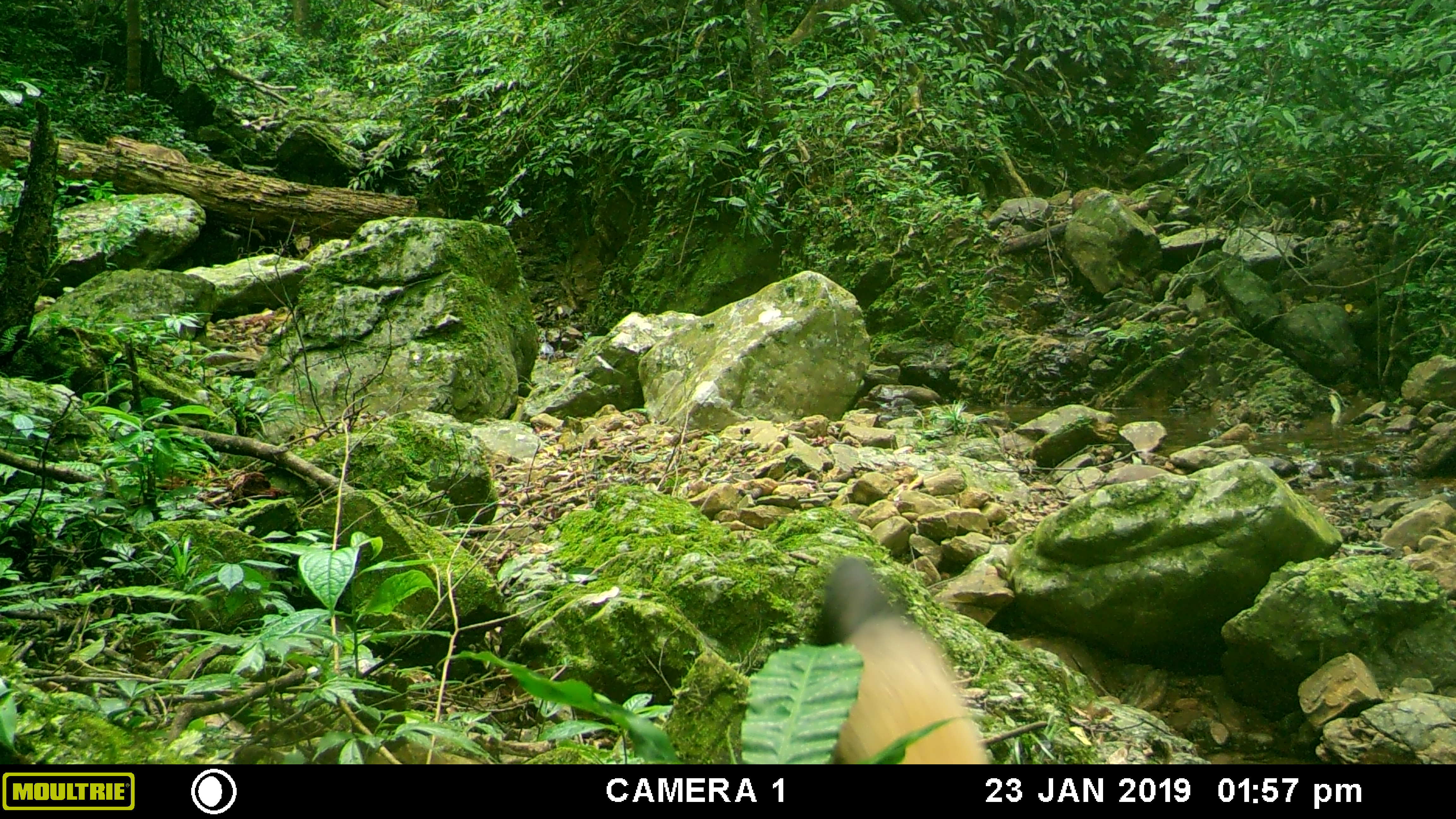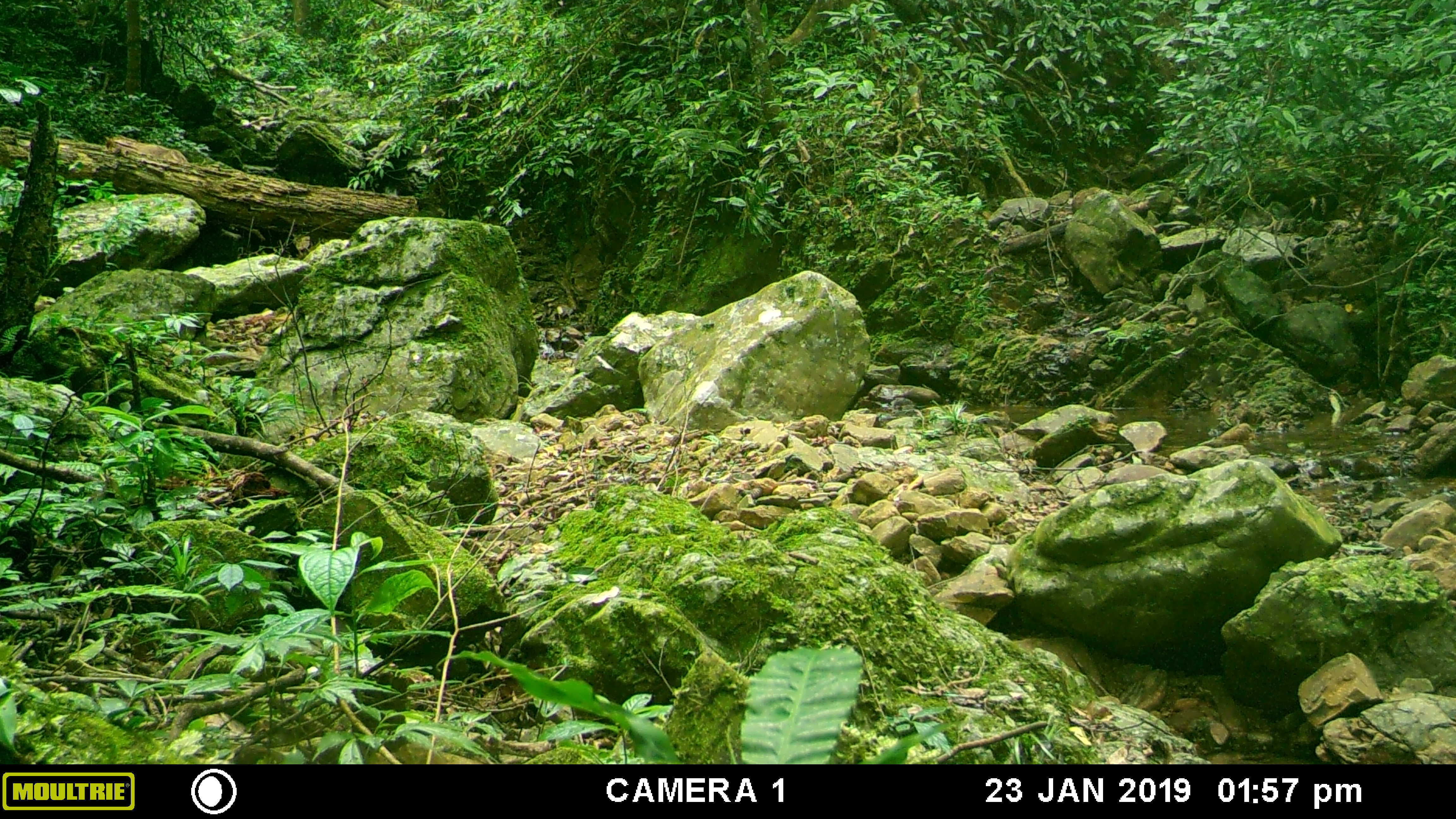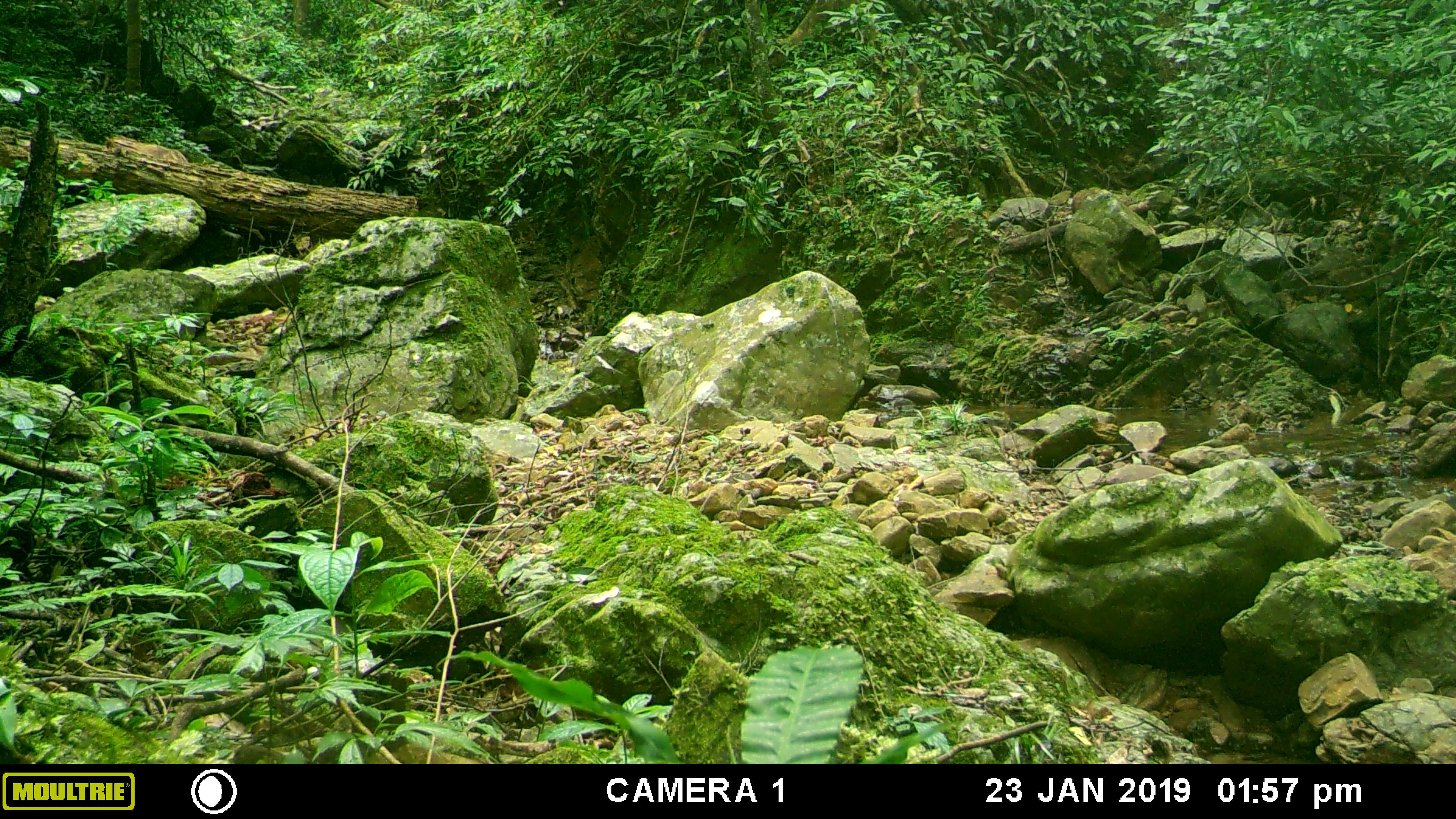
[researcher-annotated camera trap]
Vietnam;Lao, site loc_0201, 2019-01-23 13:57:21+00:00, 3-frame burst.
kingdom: Animalia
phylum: Chordata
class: Mammalia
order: Carnivora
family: Mustelidae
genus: Martes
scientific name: Martes flavigula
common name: yellow-throated marten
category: yellow throated marten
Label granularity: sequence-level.